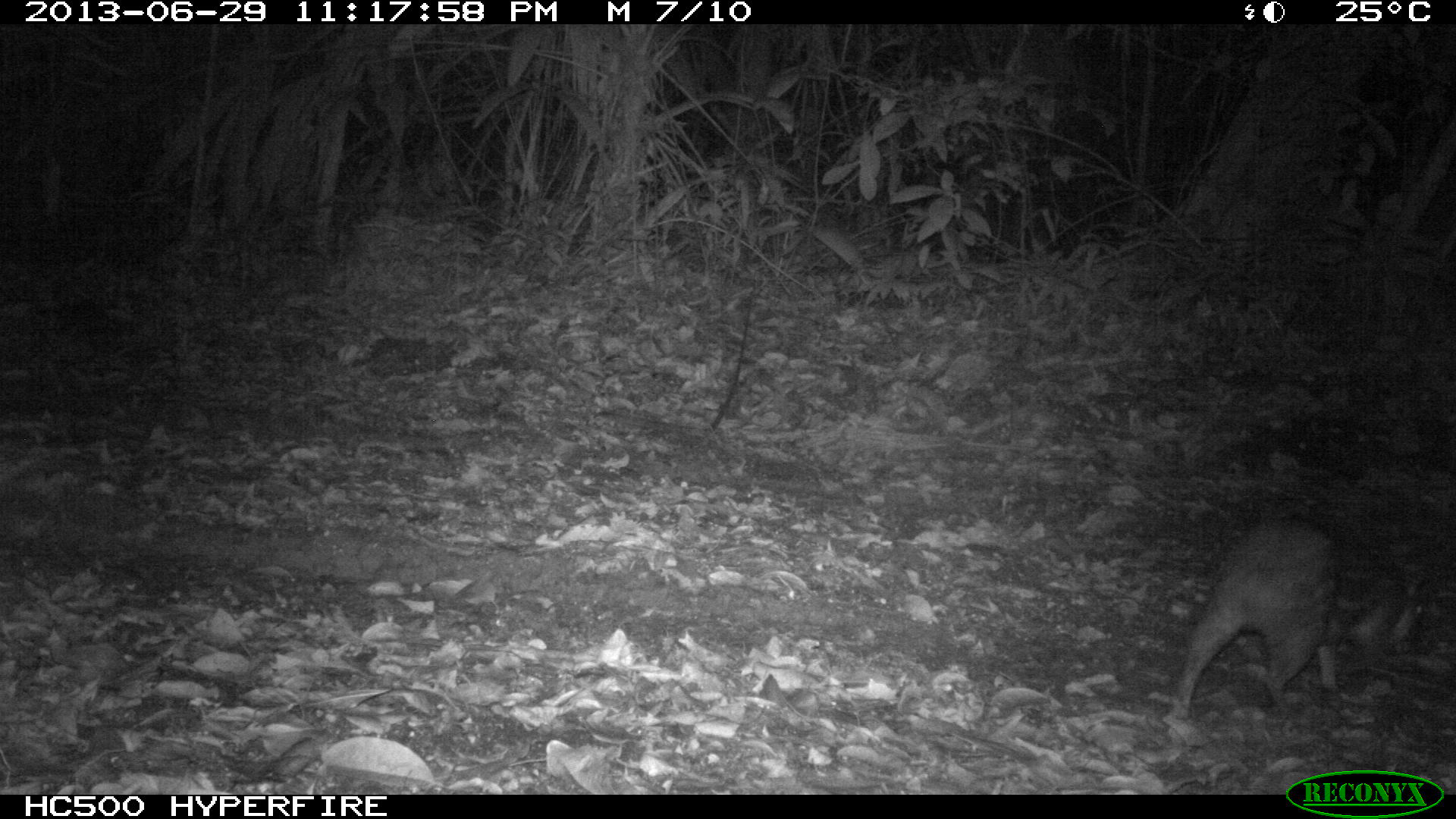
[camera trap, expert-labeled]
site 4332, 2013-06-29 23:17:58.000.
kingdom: Animalia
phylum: Chordata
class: Mammalia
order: Rodentia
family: Cuniculidae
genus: Cuniculus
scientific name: Cuniculus paca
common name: lowland paca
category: agouti paca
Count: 1.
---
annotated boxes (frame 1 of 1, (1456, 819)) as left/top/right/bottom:
agouti paca: 1165/514/1441/718